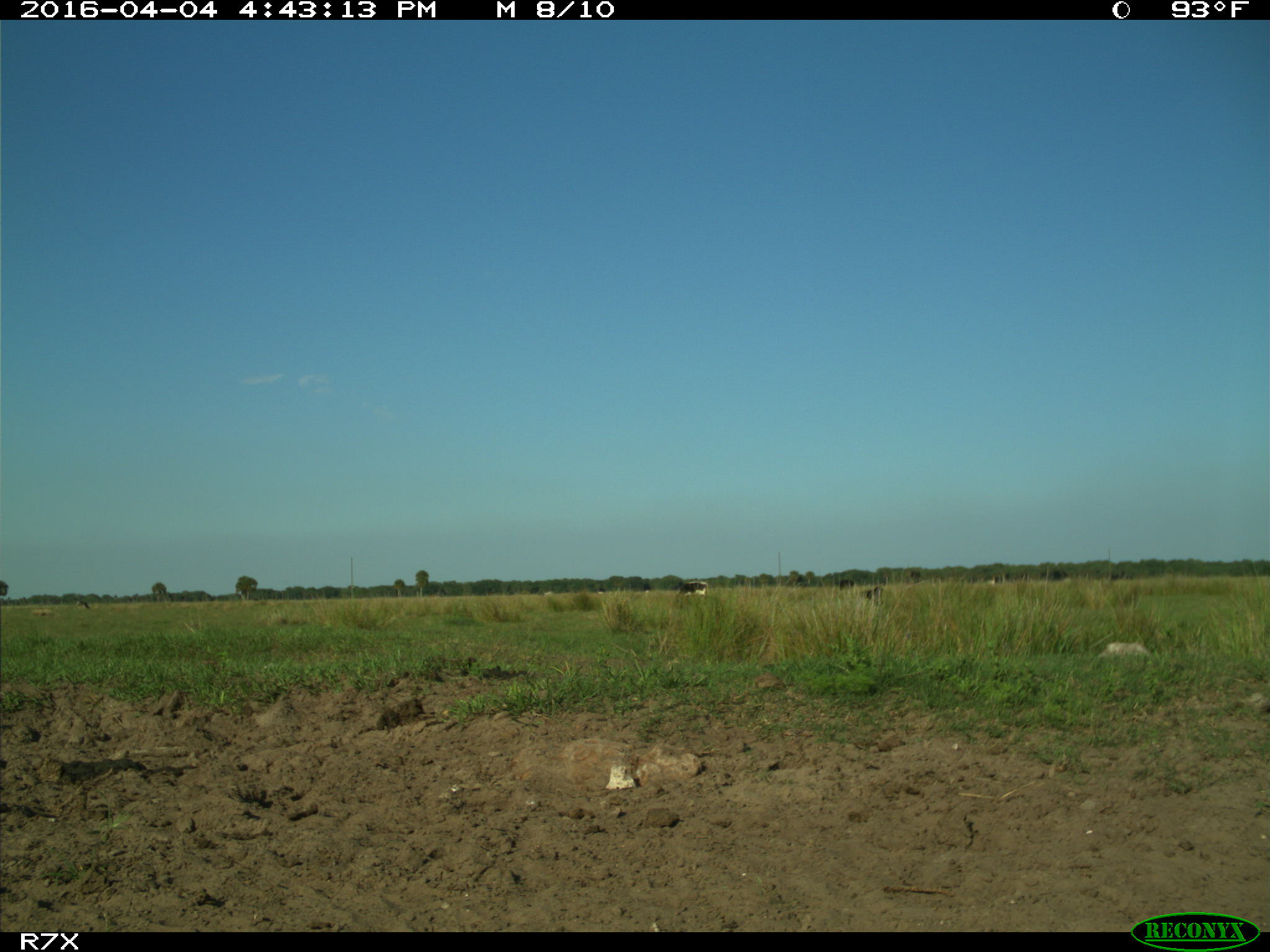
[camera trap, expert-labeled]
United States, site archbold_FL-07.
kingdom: Animalia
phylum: Chordata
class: Mammalia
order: Artiodactyla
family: Bovidae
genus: Bos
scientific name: Bos taurus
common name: domestic cow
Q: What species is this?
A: Bos taurus (domestic cow).